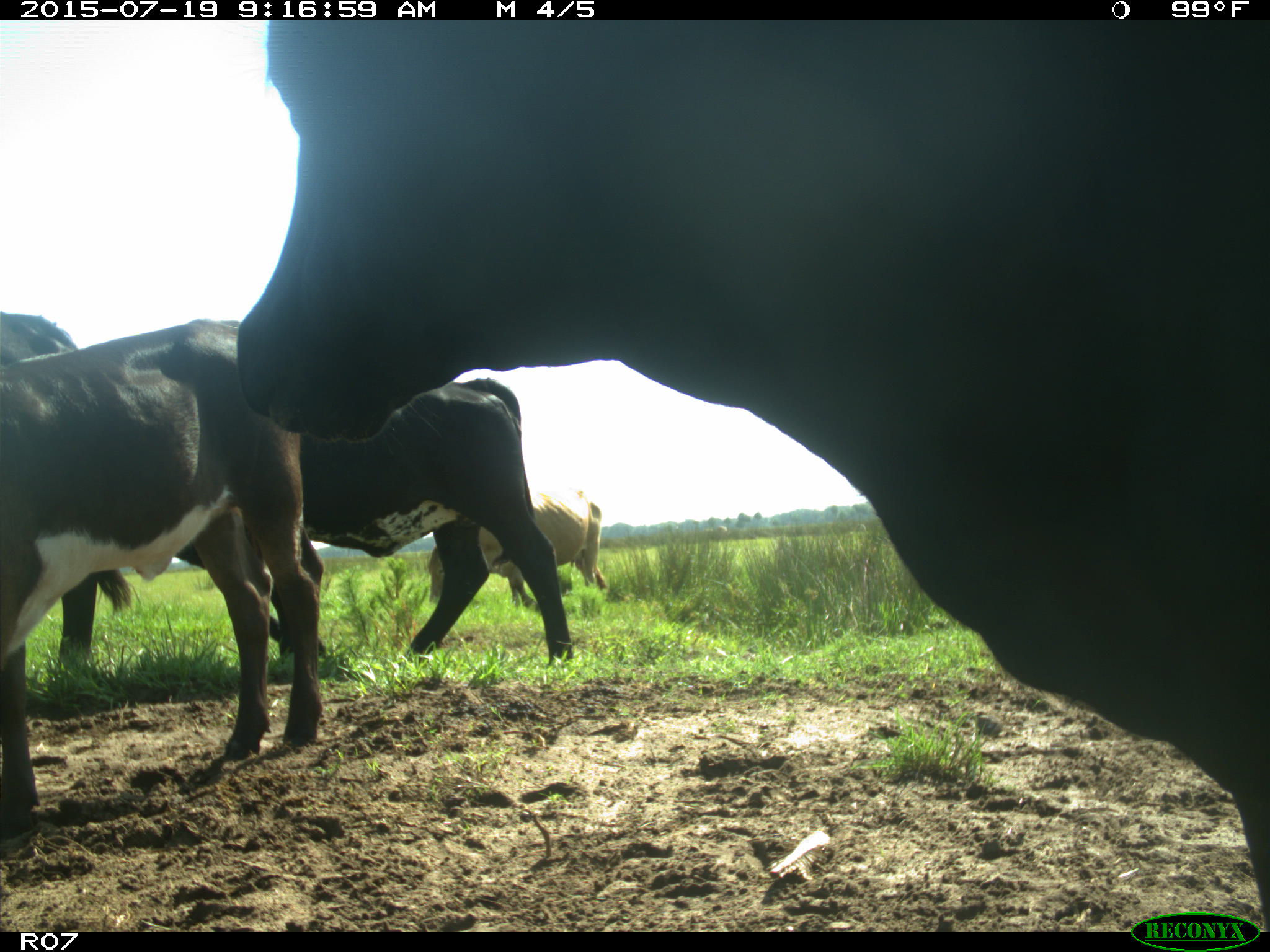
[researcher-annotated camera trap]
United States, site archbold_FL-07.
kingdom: Animalia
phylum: Chordata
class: Mammalia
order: Artiodactyla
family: Bovidae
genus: Bos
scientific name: Bos taurus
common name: domestic cow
Bos taurus (domestic cow).